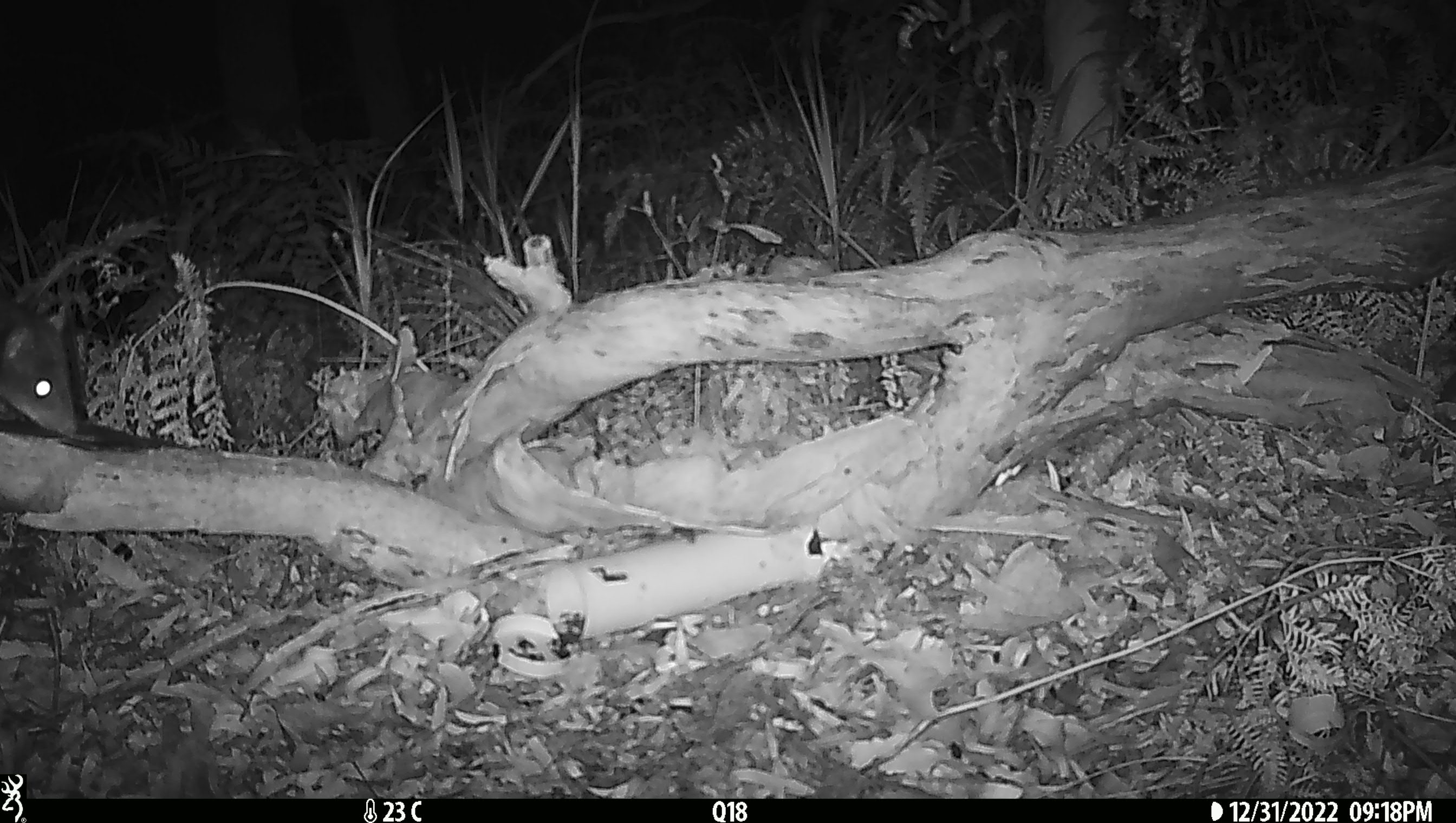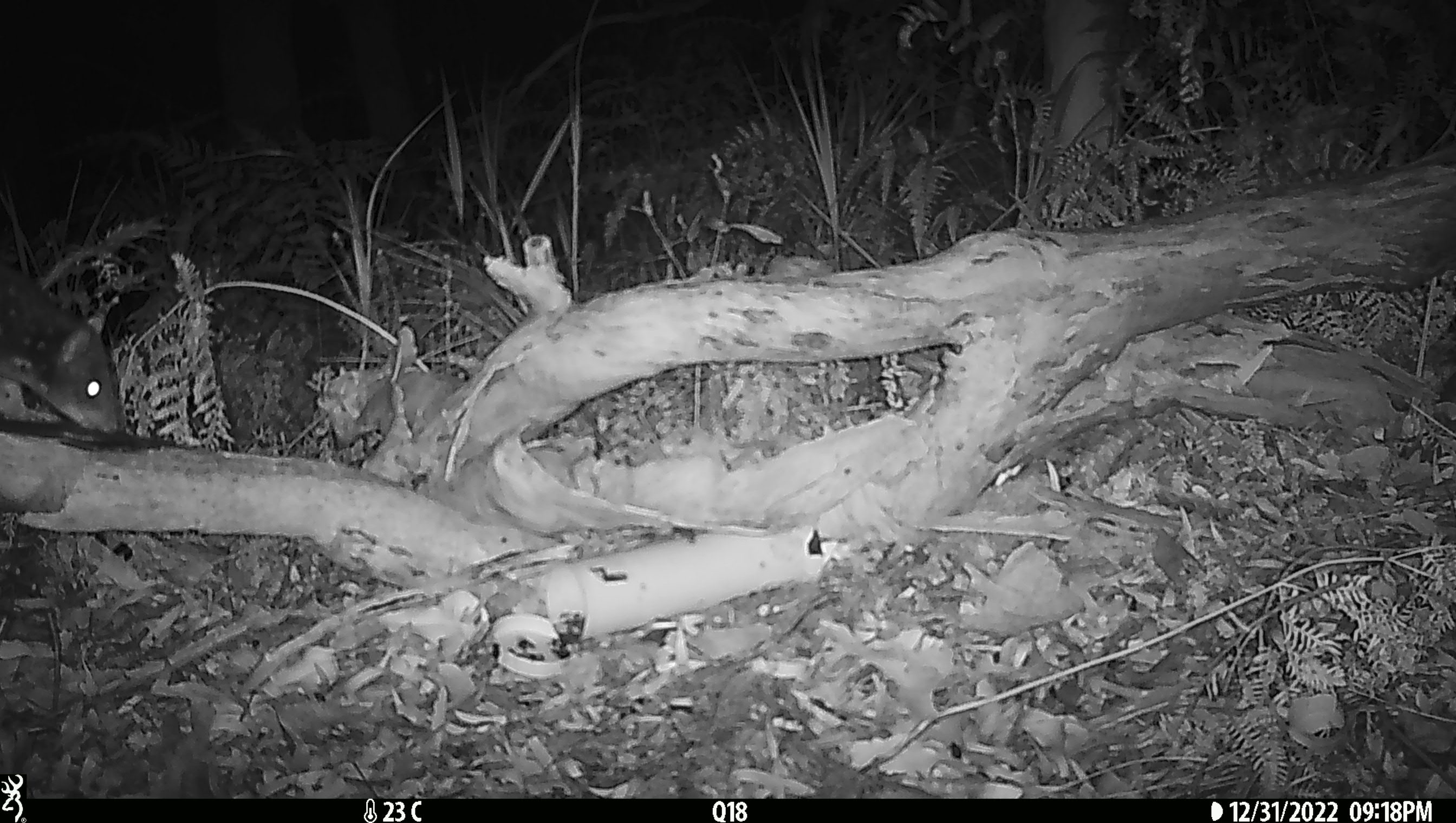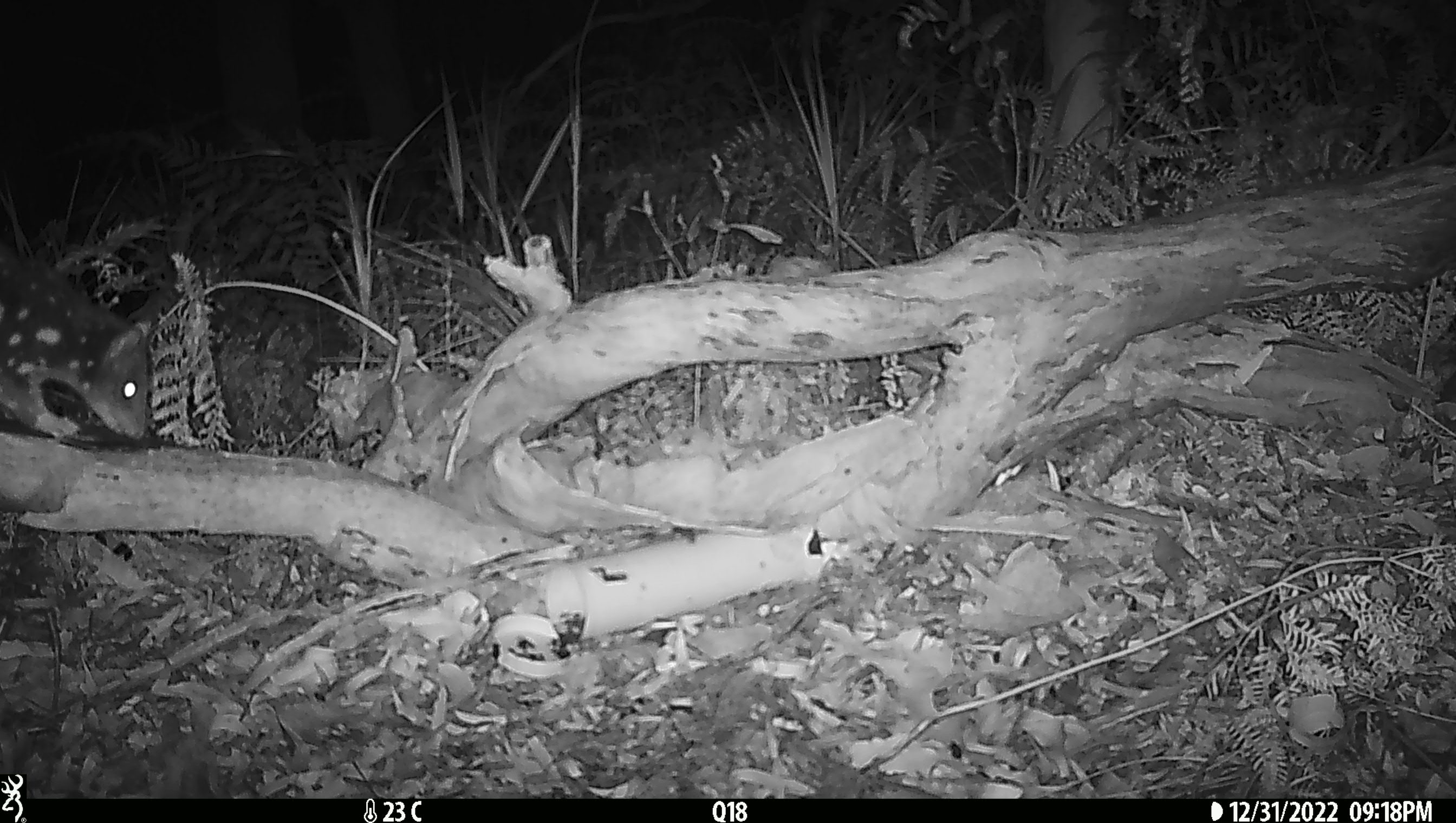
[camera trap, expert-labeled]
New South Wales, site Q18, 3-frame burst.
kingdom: Animalia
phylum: Chordata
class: Mammalia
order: Dasyuromorphia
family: Dasyuridae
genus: Dasyurus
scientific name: Dasyurus maculatus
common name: spotted-tailed quoll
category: quoll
Quoll (spotted-tailed quoll) (Dasyurus maculatus).